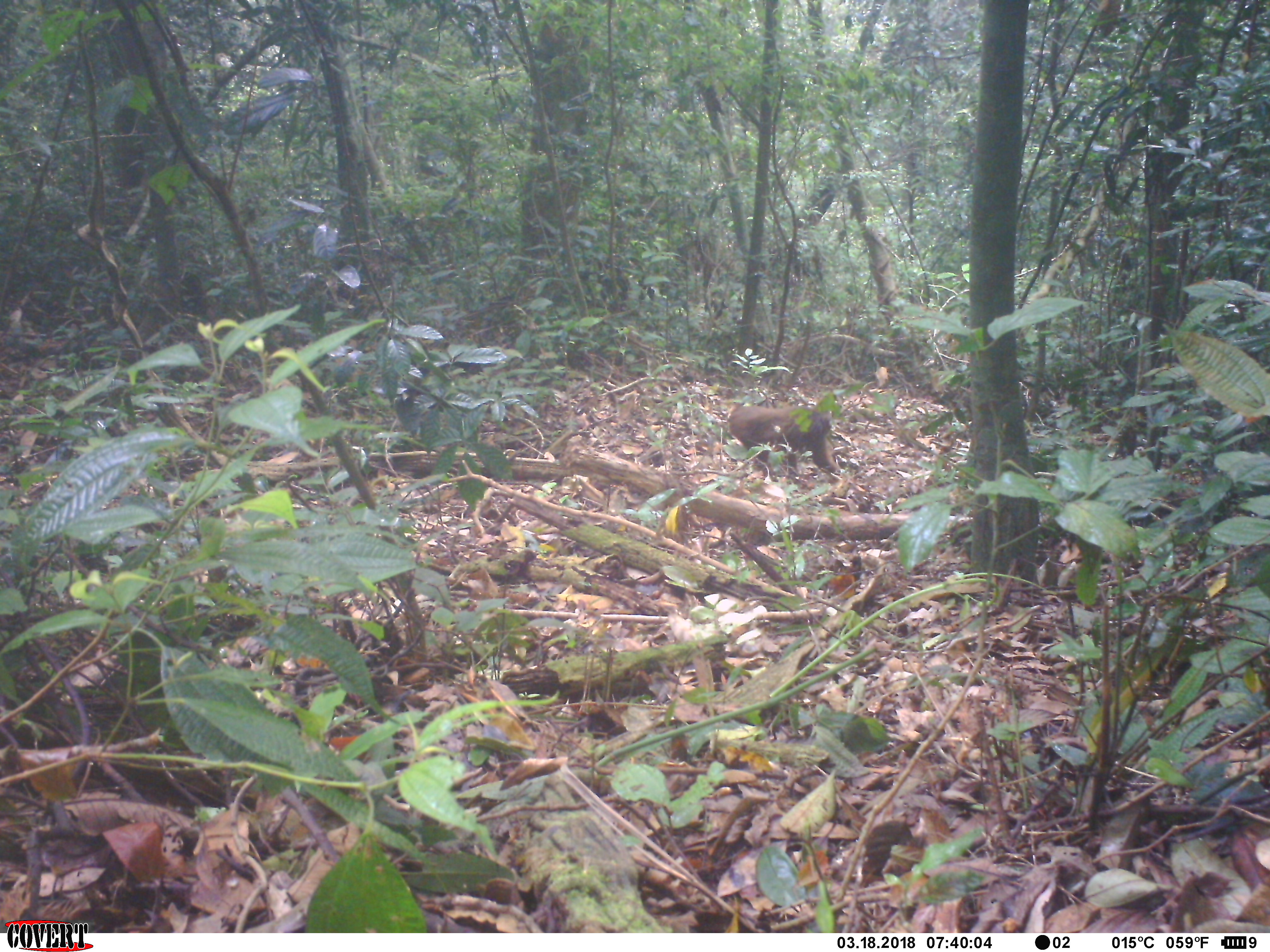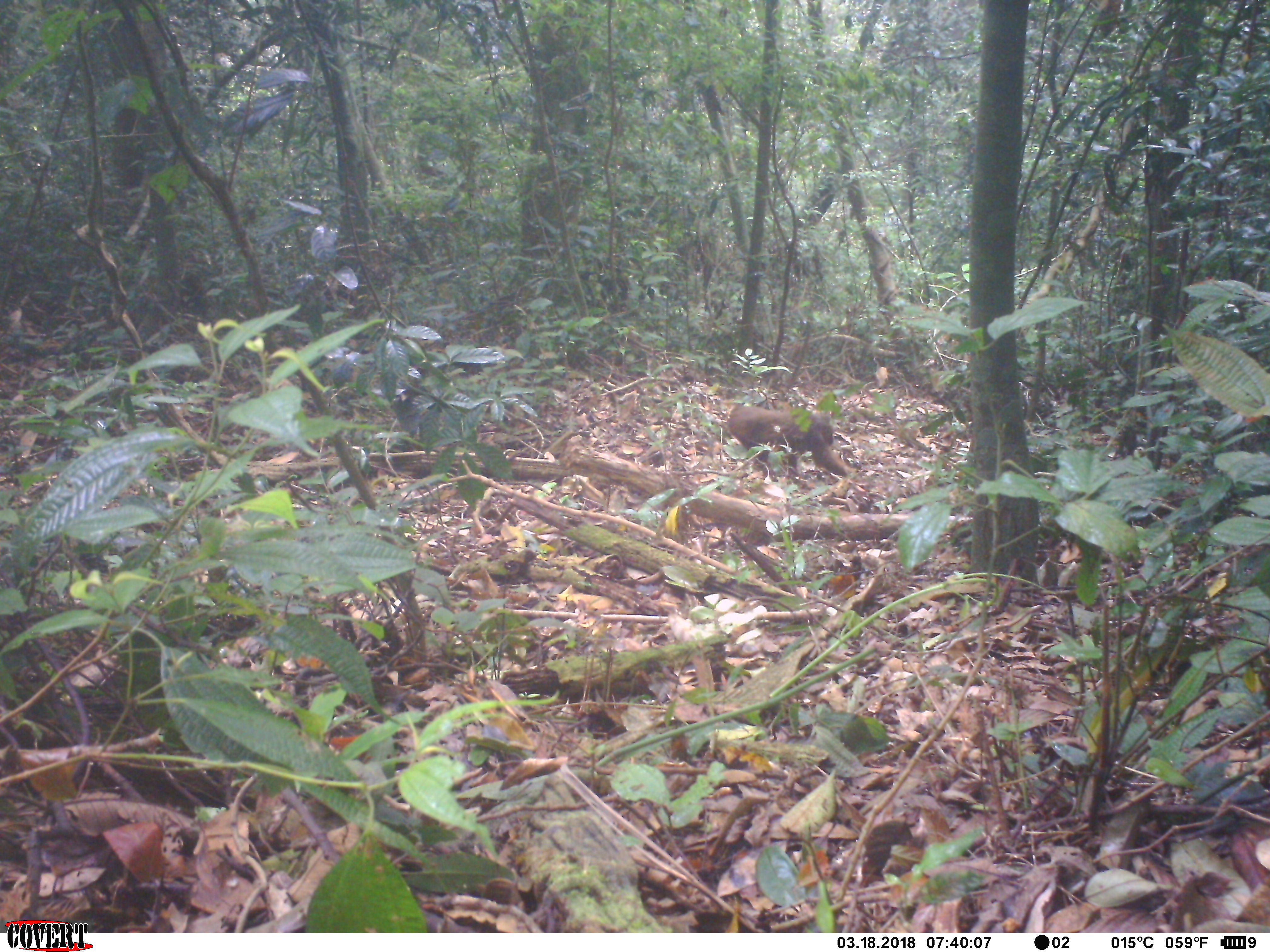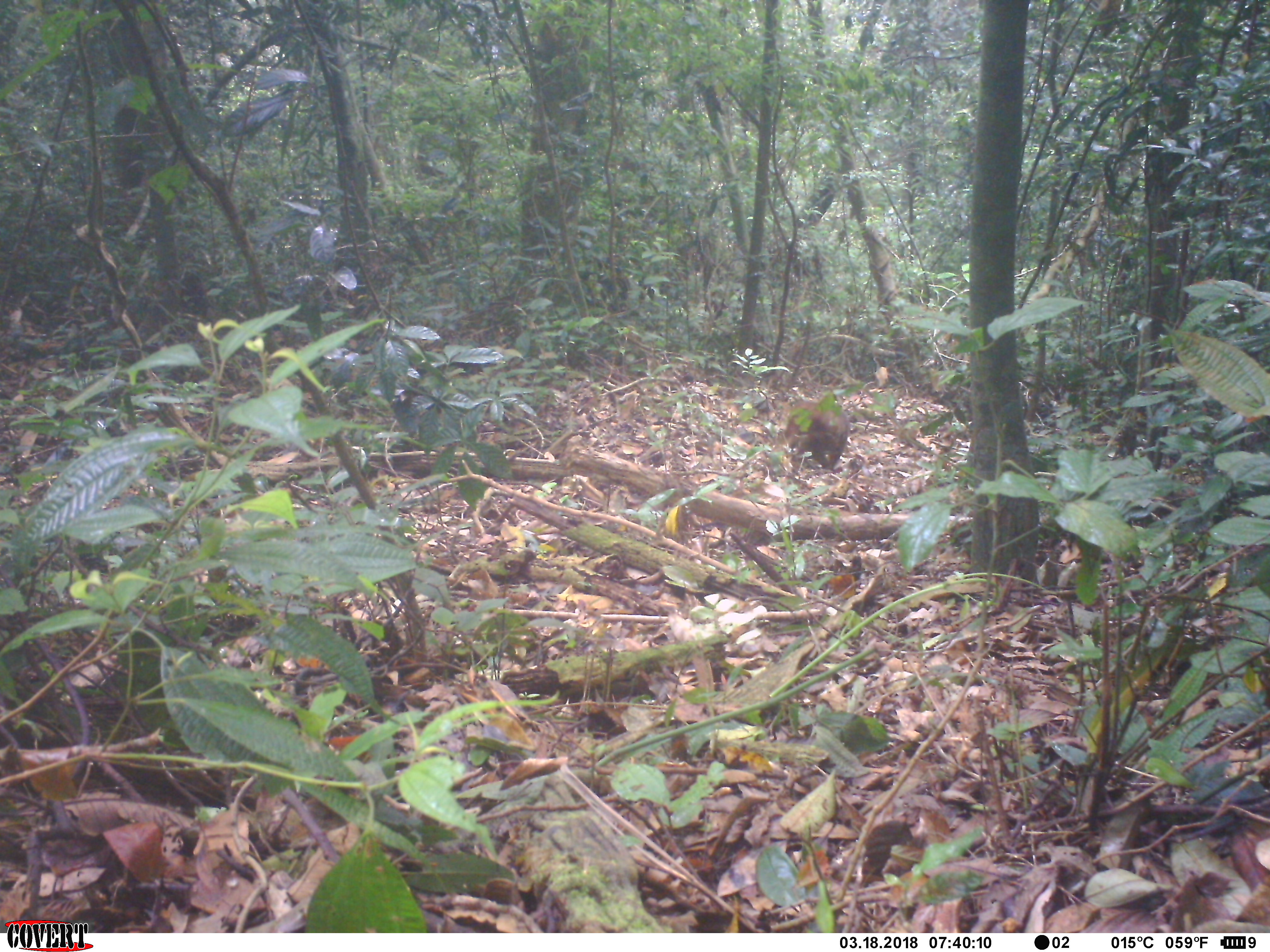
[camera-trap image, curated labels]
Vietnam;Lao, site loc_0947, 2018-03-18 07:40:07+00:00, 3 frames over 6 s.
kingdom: Animalia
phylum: Chordata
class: Mammalia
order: Primates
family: Cercopithecidae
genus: Macaca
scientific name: Macaca arctoides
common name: stump-tailed macaque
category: stump tailed macaque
Stump tailed macaque (stump-tailed macaque) (Macaca arctoides). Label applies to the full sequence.